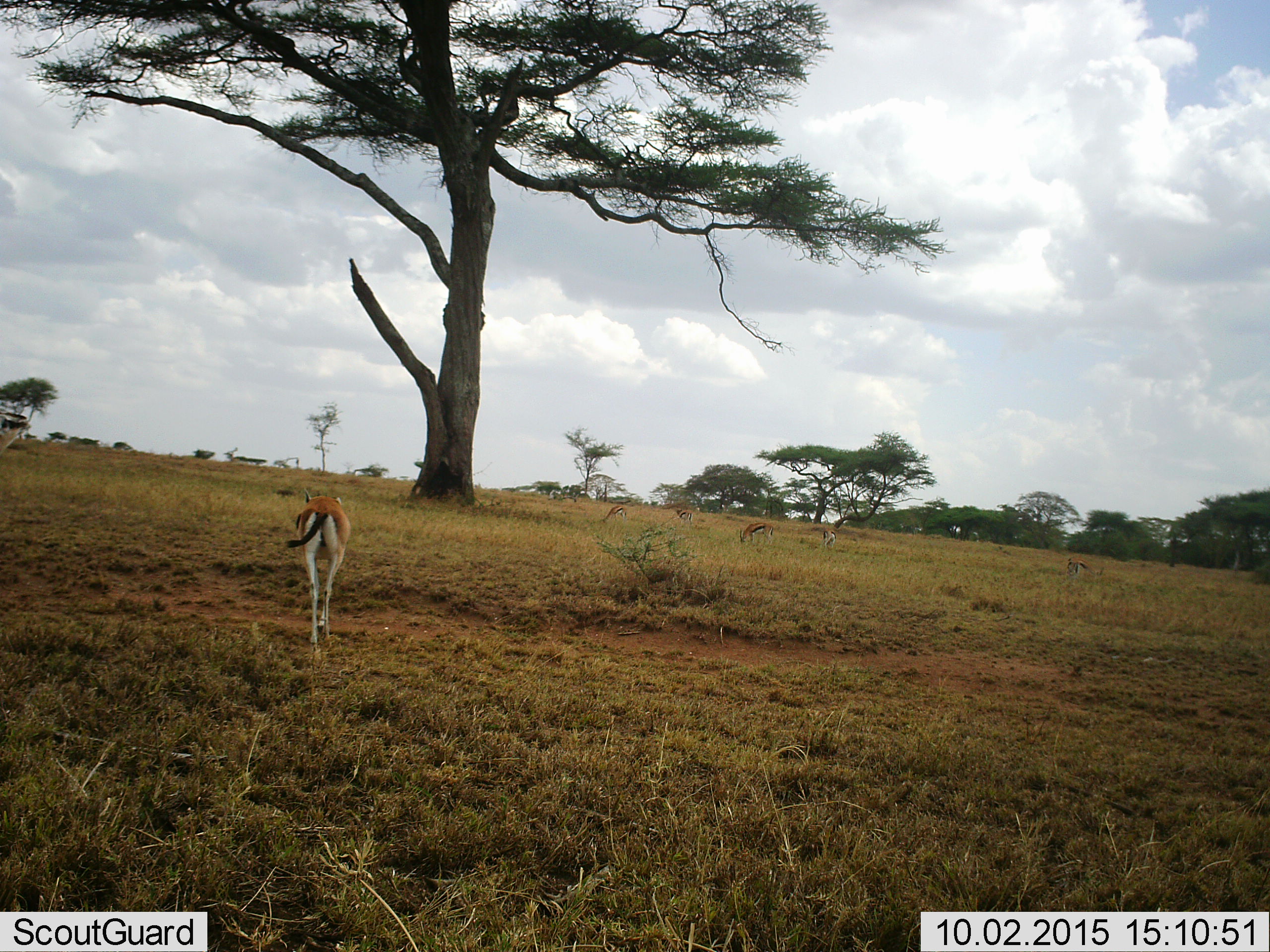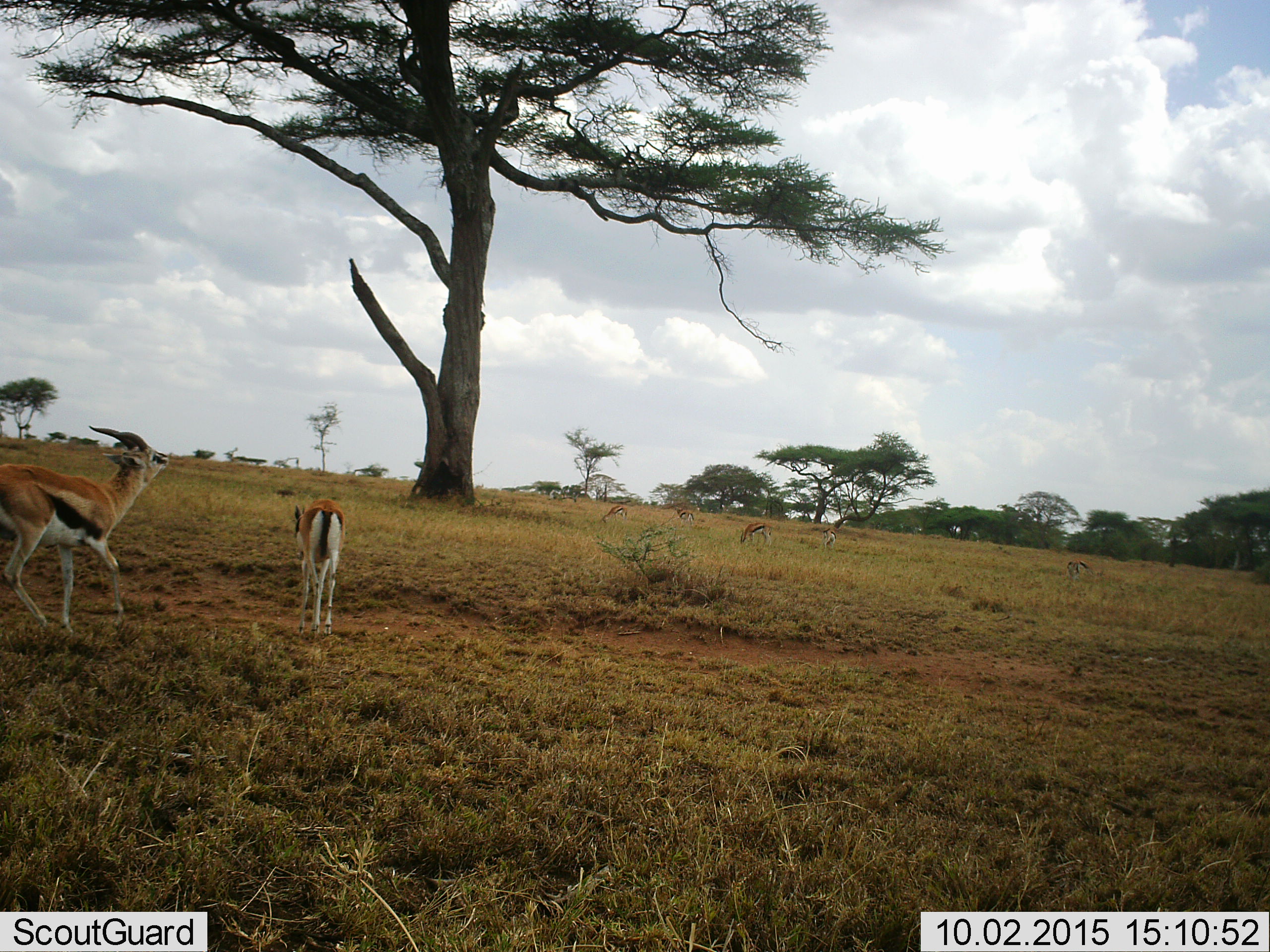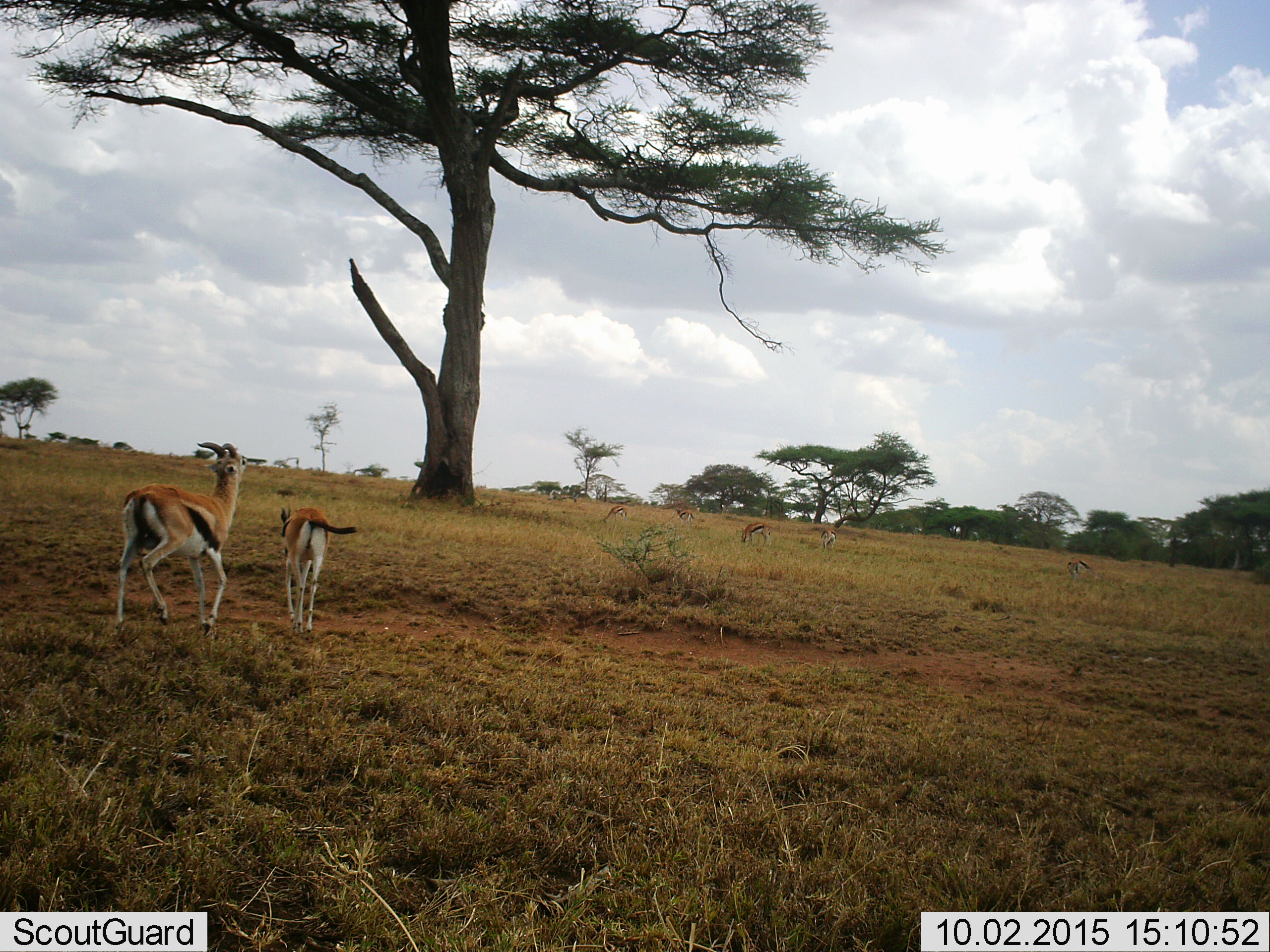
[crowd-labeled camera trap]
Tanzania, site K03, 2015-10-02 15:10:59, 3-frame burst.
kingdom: Animalia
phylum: Chordata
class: Mammalia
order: Artiodactyla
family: Bovidae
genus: Eudorcas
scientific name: Eudorcas thomsonii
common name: thomson's gazelle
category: gazellethomsons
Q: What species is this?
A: Gazellethomsons (thomson's gazelle) (Eudorcas thomsonii).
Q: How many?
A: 7.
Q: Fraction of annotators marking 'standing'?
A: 56%.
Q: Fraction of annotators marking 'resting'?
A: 0%.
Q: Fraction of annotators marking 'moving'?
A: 89%.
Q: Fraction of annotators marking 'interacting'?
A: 33%.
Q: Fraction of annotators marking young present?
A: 33%.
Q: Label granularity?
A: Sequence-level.